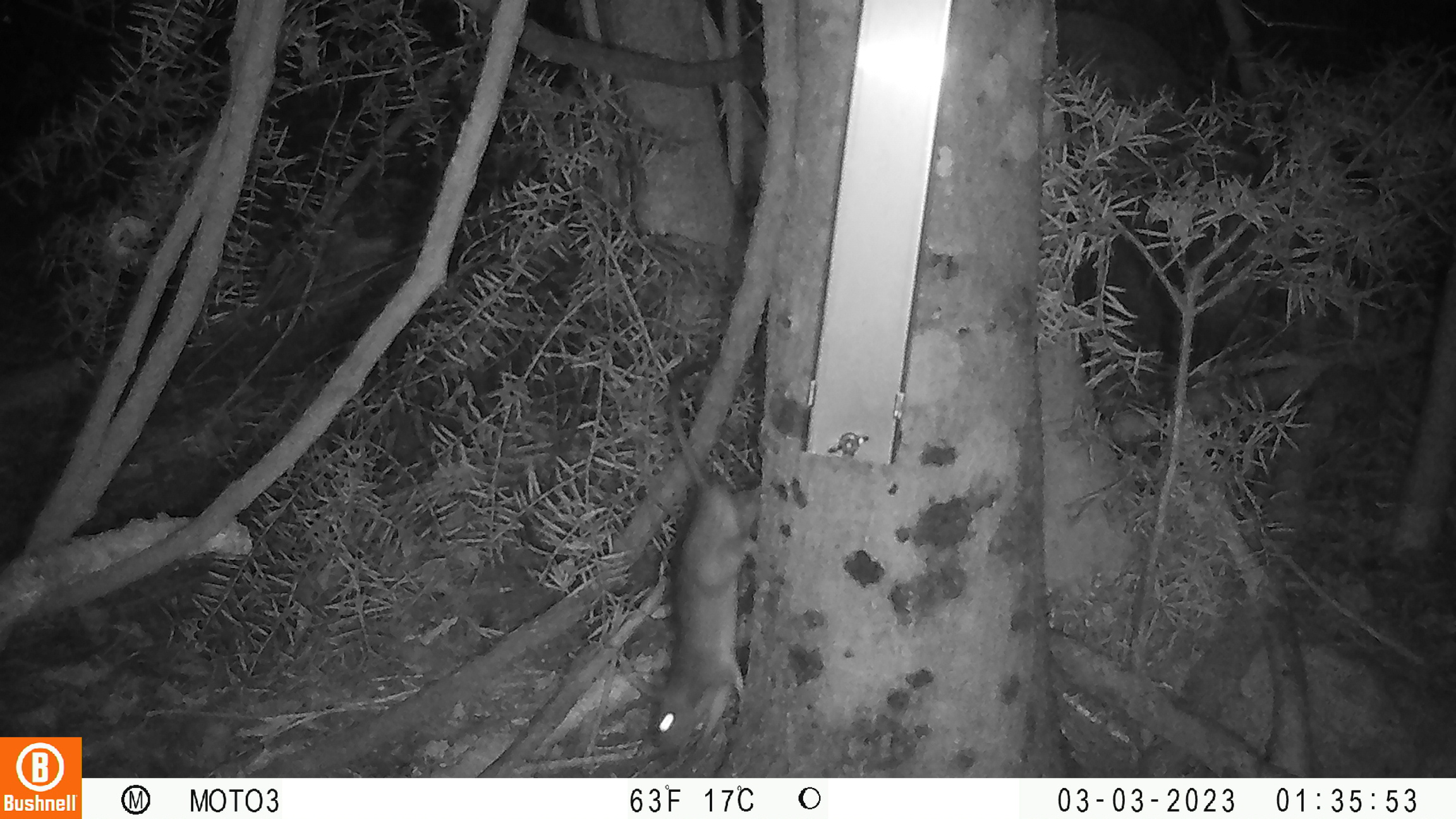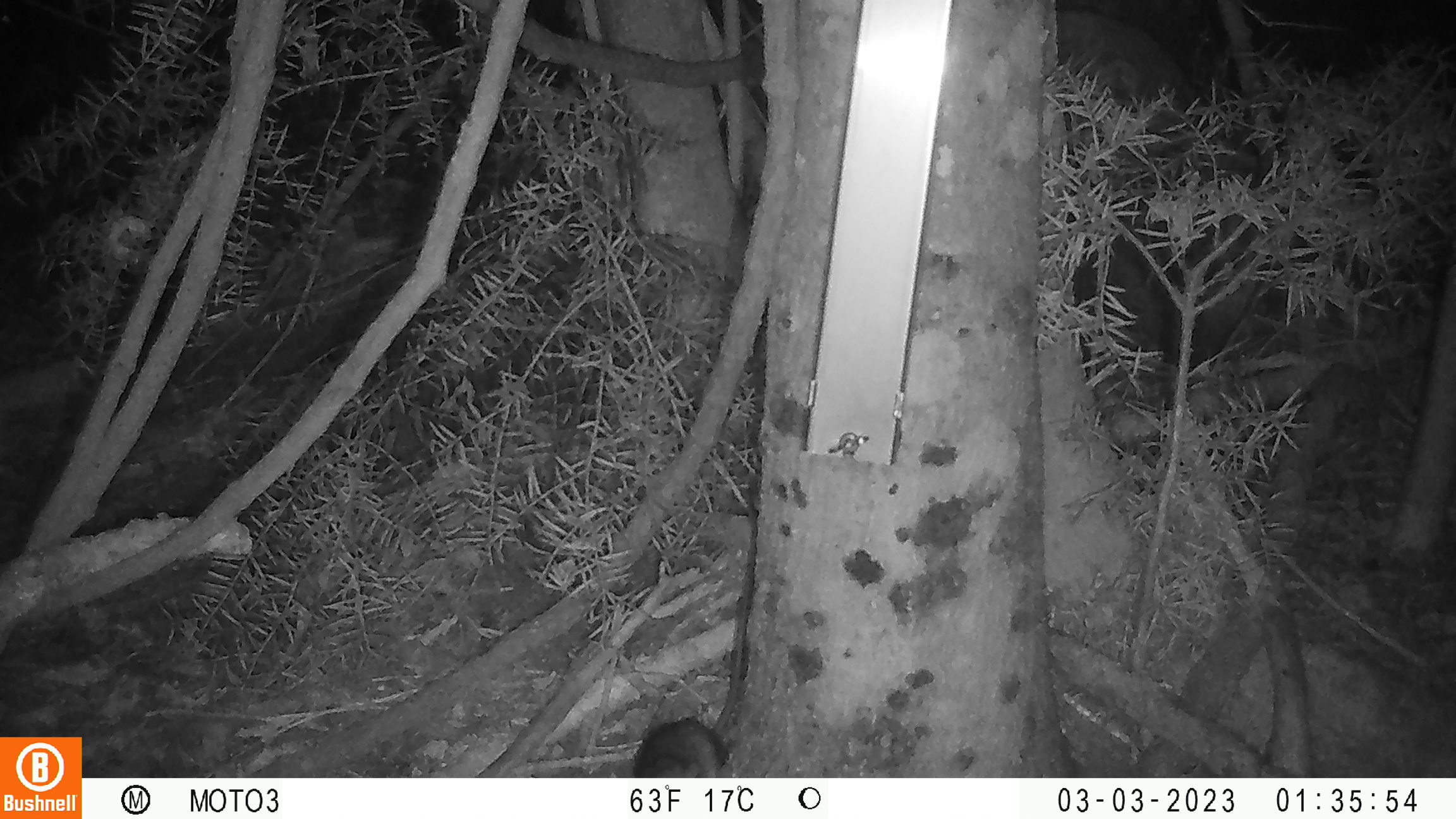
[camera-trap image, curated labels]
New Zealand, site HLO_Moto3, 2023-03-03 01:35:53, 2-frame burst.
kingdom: Animalia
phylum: Chordata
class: Mammalia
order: Rodentia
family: Muridae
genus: Rattus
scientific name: Rattus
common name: rat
Rat (Rattus).